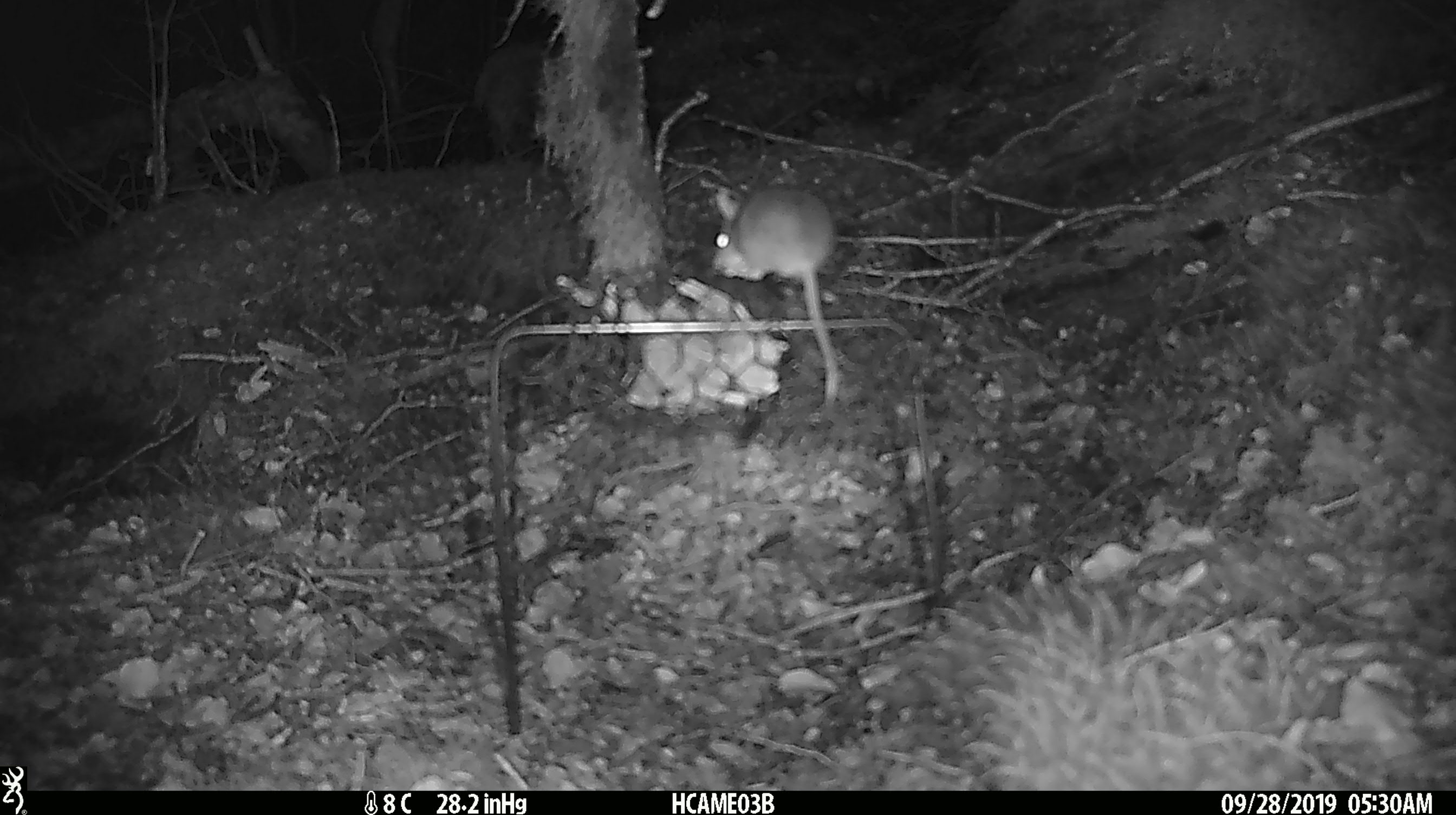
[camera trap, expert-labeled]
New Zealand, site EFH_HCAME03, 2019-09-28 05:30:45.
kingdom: Animalia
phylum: Chordata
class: Mammalia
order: Rodentia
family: Muridae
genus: Mus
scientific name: Mus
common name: mouse